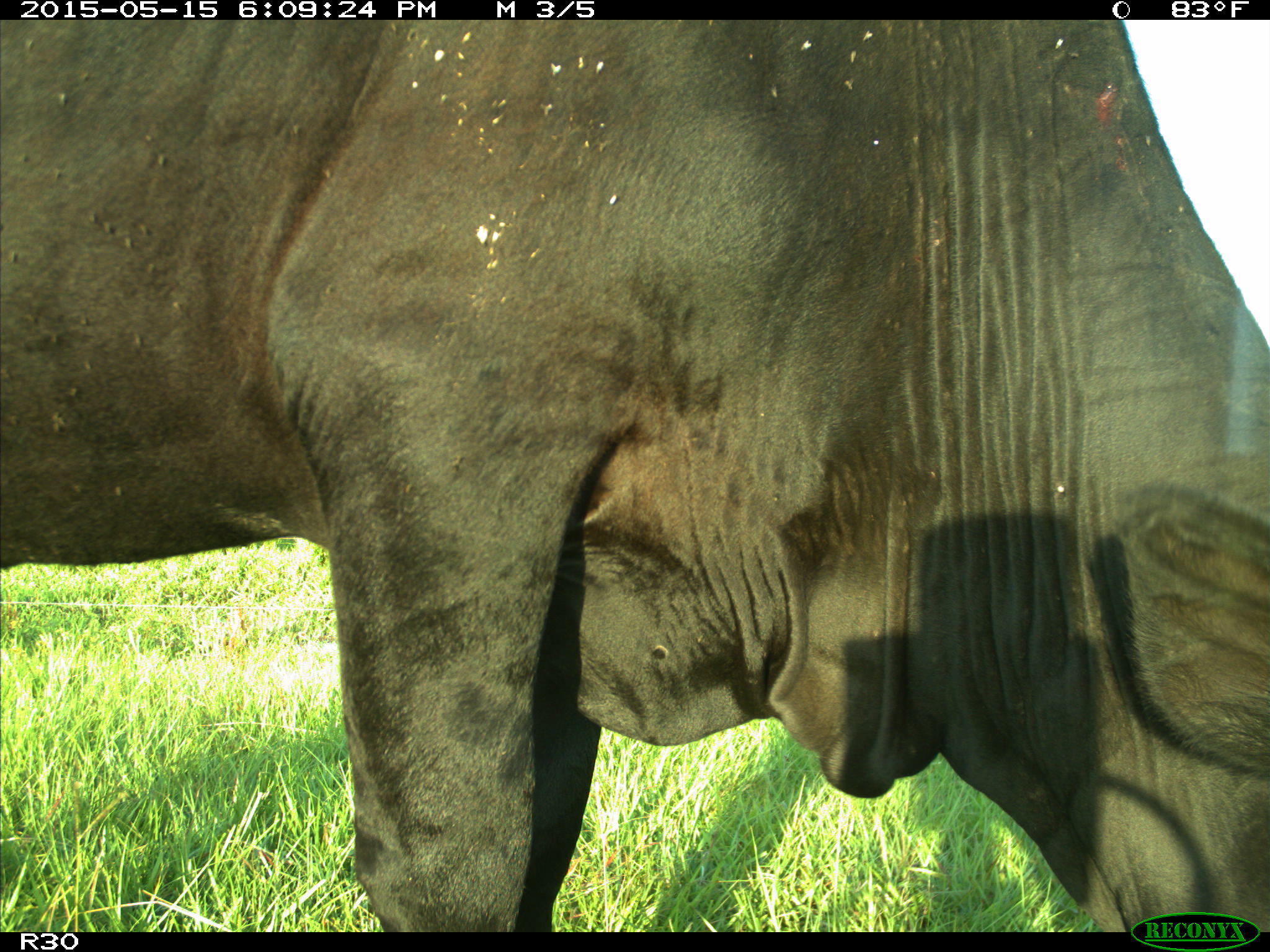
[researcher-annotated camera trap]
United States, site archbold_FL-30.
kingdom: Animalia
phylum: Chordata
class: Mammalia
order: Artiodactyla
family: Bovidae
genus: Bos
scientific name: Bos taurus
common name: domestic cow